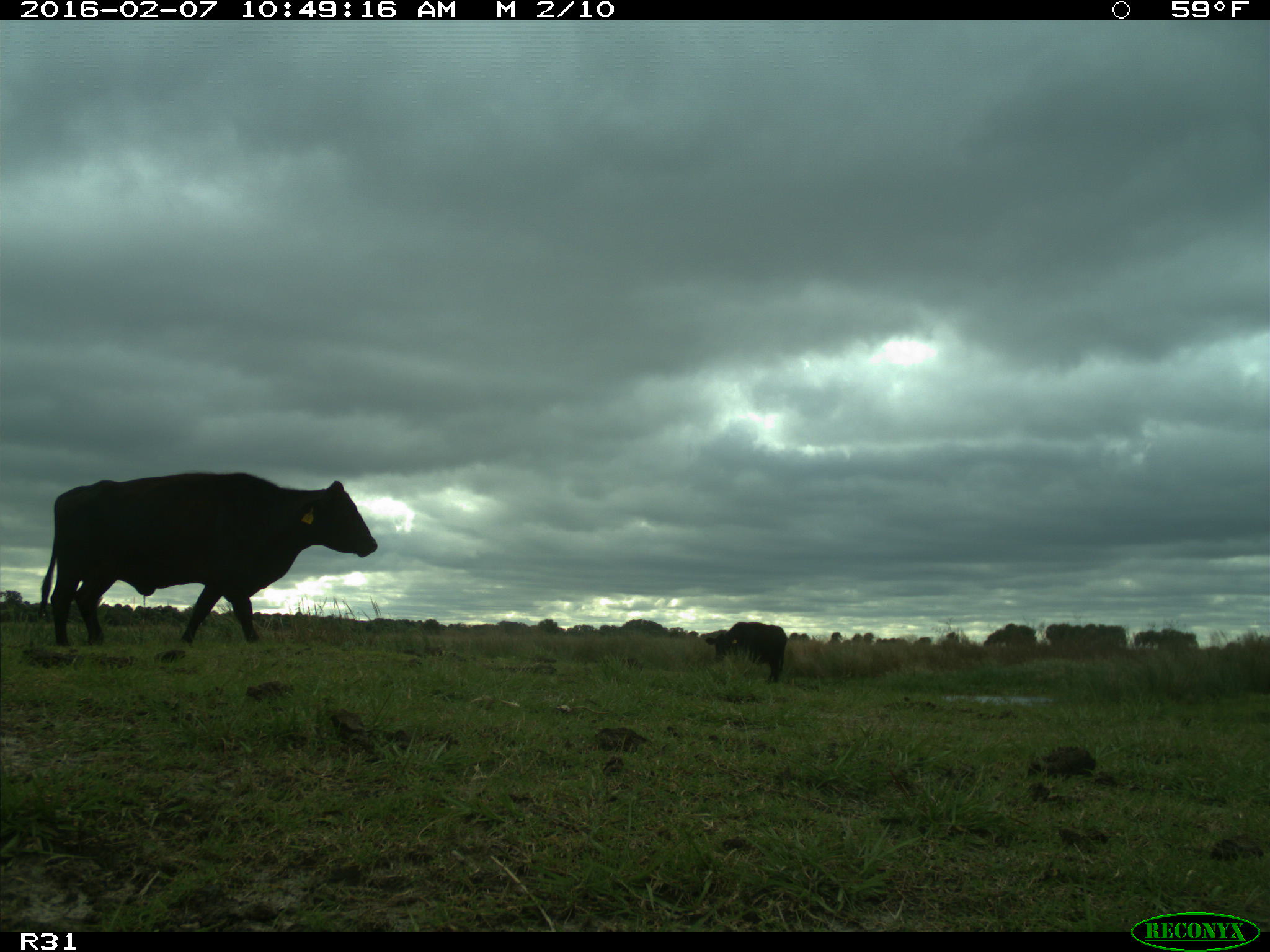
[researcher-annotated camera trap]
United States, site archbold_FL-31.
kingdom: Animalia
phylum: Chordata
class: Mammalia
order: Artiodactyla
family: Bovidae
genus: Bos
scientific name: Bos taurus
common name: domestic cow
Bos taurus (domestic cow).